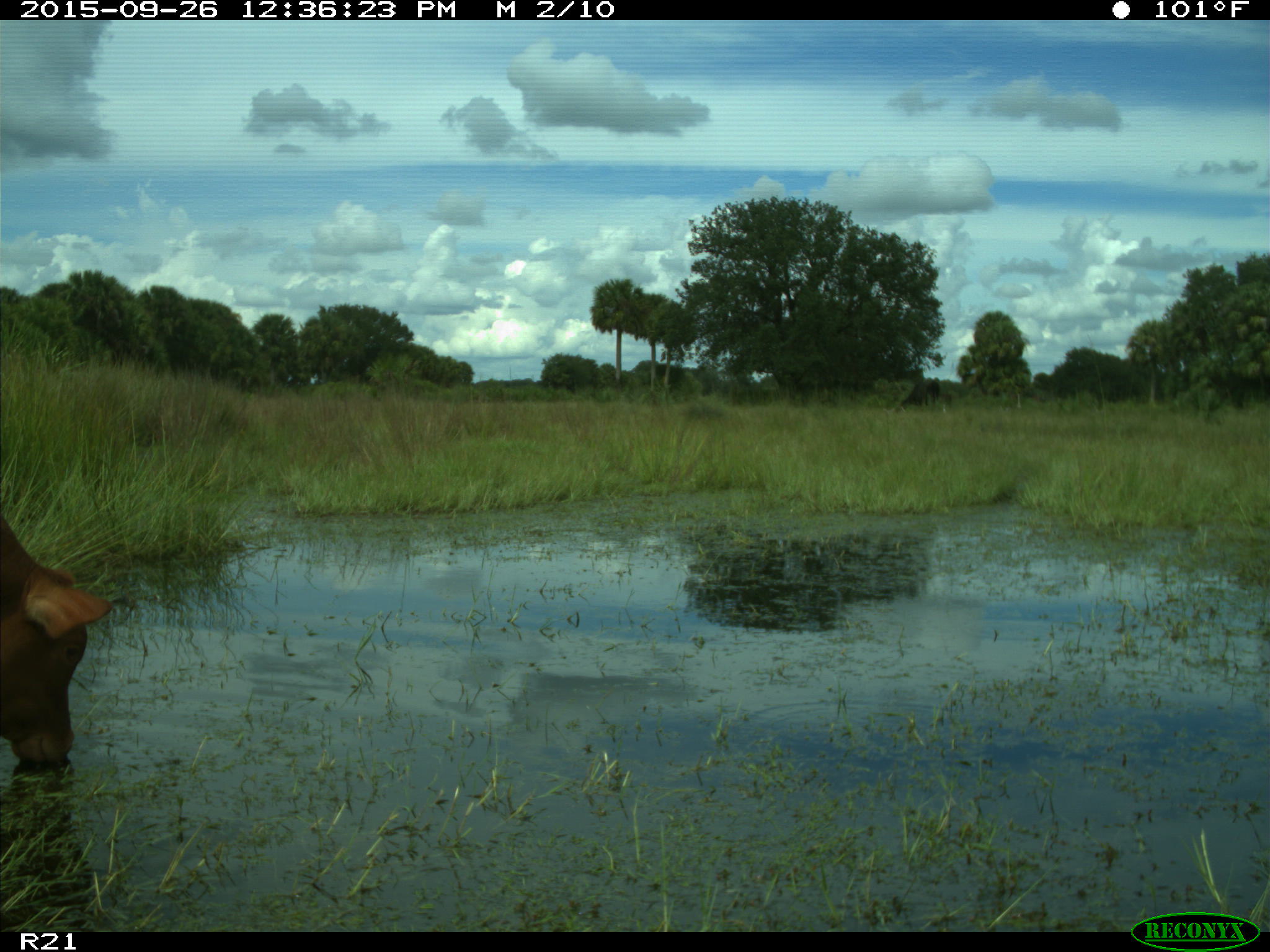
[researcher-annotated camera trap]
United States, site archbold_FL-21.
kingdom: Animalia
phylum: Chordata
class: Mammalia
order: Artiodactyla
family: Bovidae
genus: Bos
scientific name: Bos taurus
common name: domestic cow